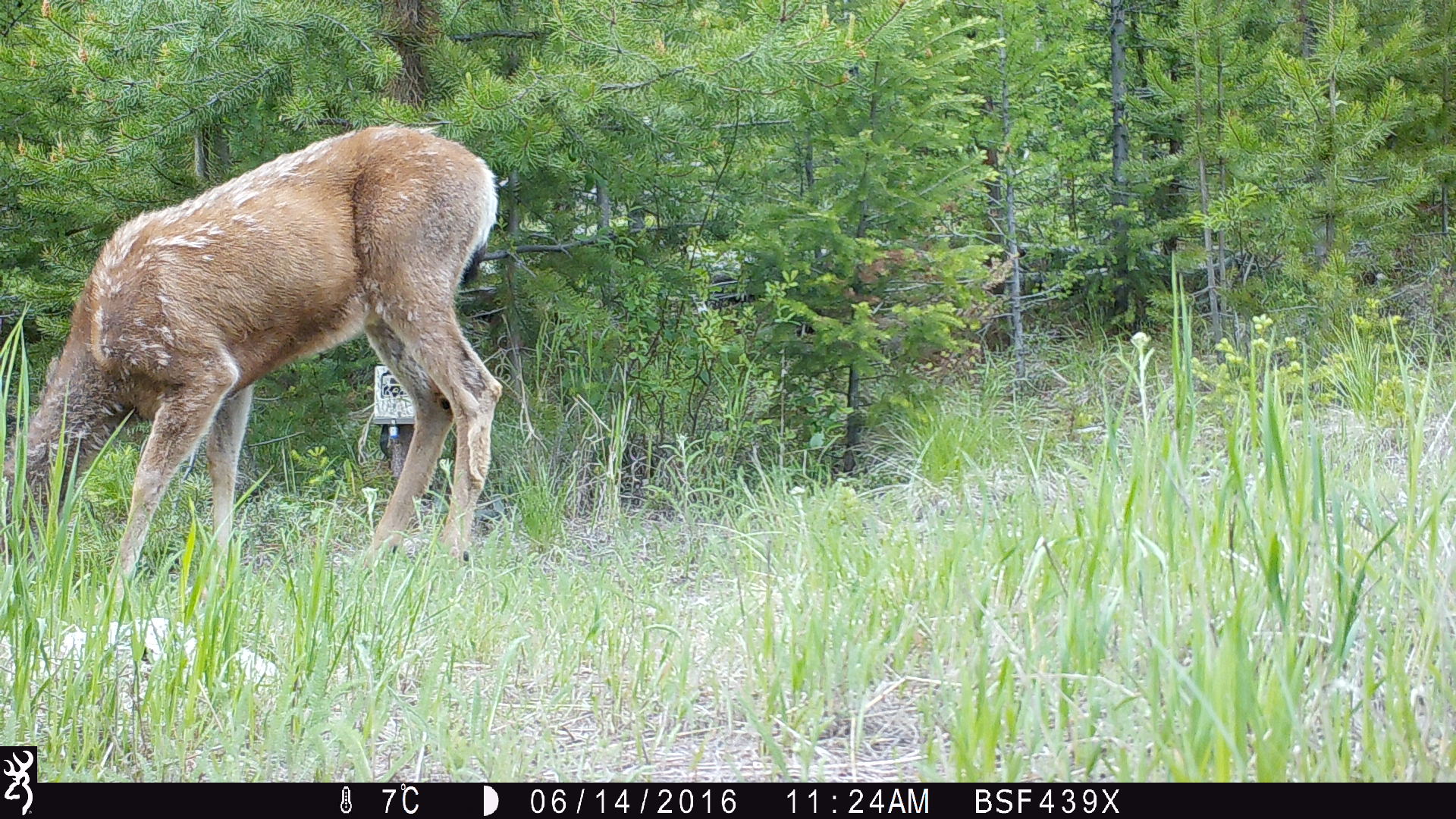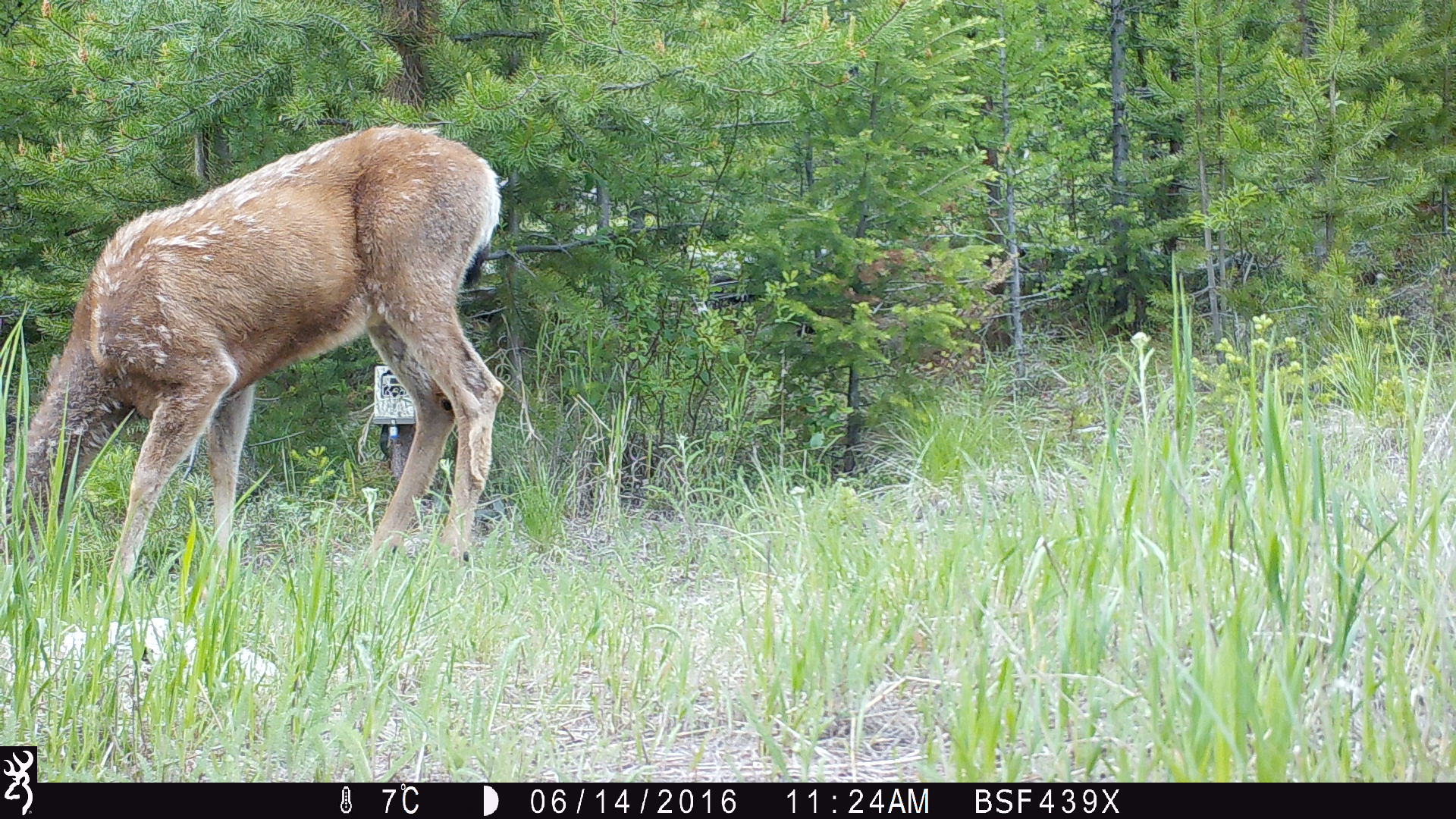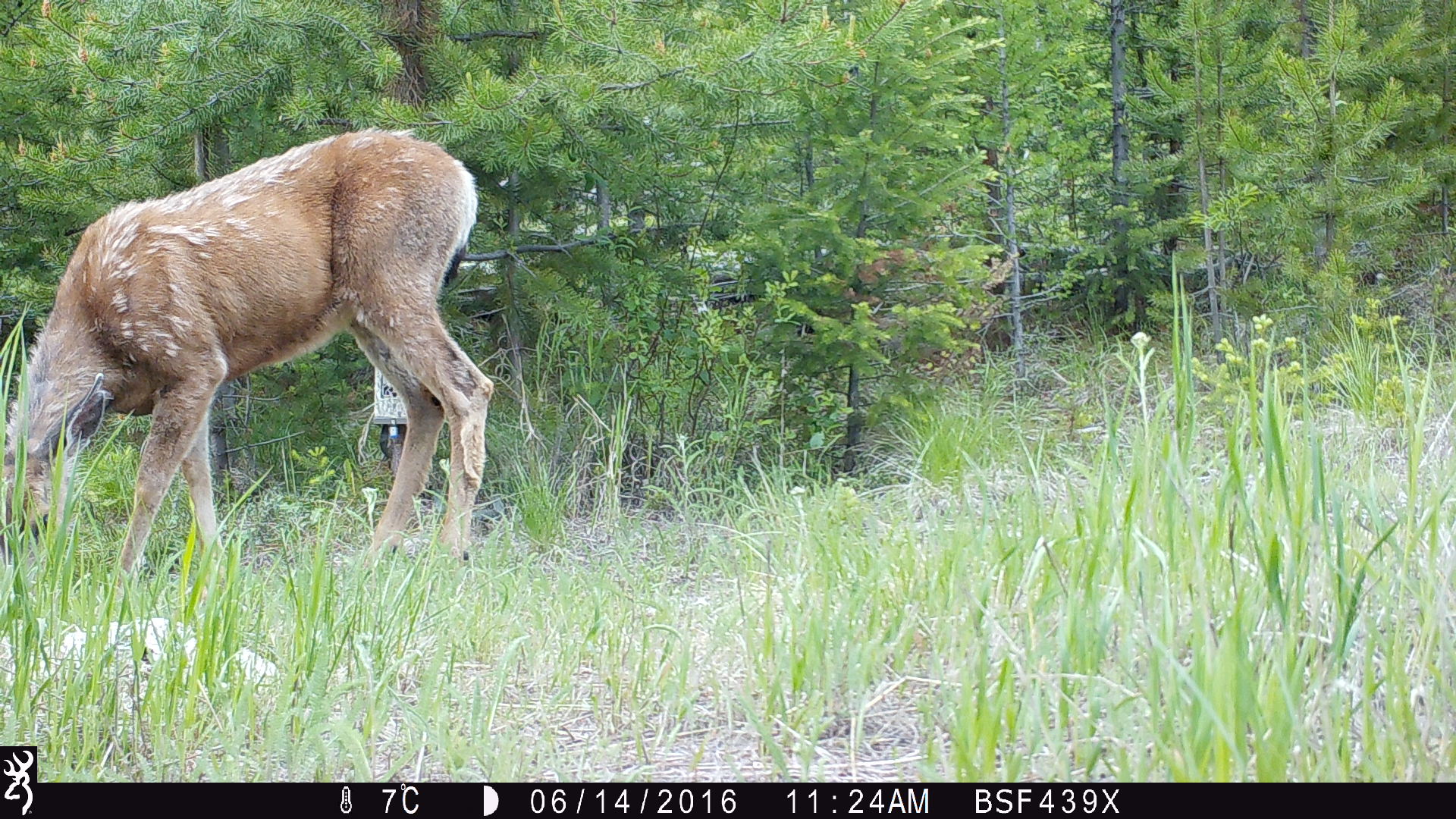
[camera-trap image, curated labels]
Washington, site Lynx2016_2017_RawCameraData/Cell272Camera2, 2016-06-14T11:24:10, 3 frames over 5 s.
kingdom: Animalia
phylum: Chordata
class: Mammalia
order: Artiodactyla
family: Cervidae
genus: Odocoileus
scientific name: Odocoileus hemionus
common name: mule deer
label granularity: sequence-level